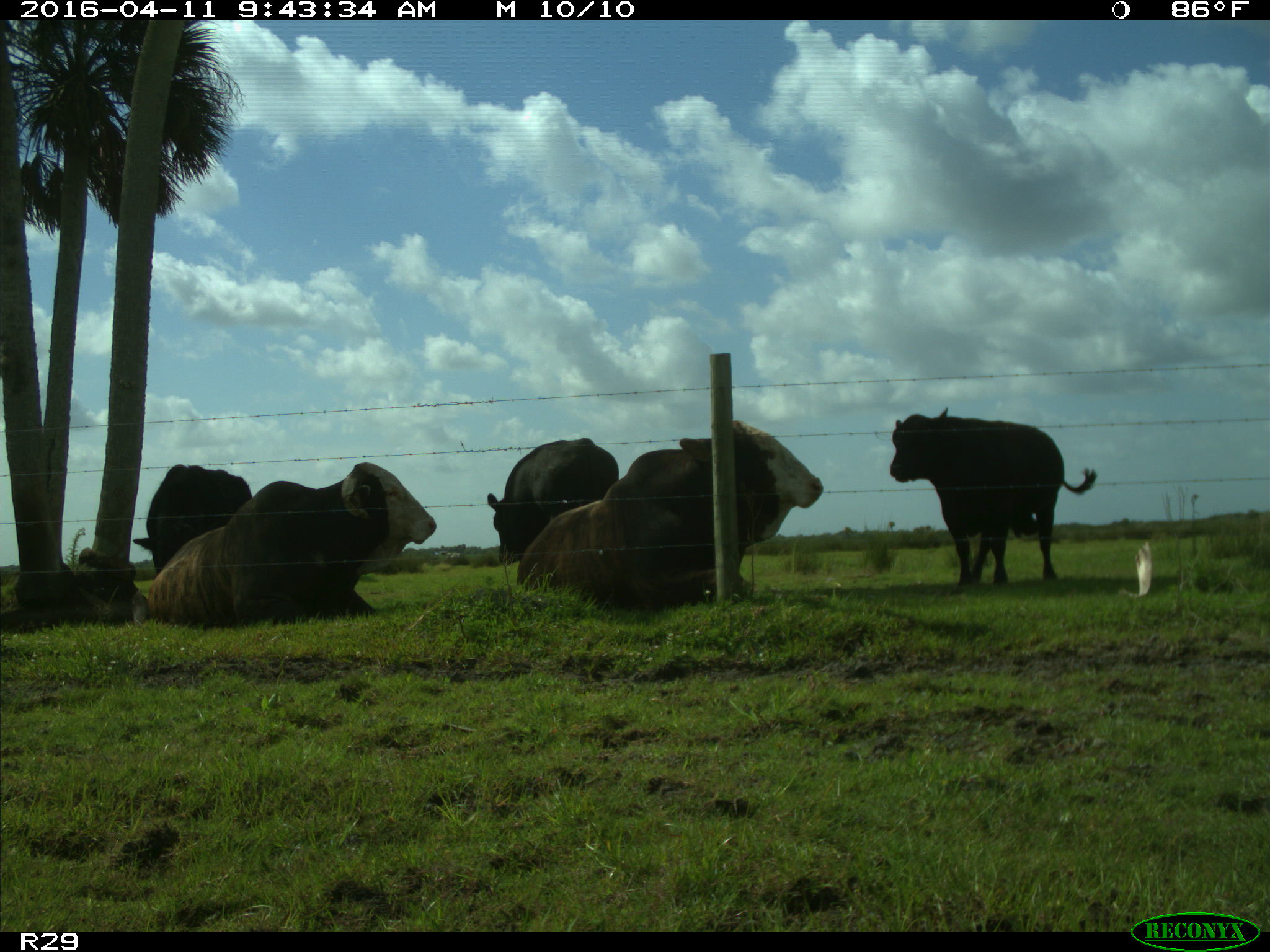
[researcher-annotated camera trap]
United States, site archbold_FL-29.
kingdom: Animalia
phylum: Chordata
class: Mammalia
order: Artiodactyla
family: Bovidae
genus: Bos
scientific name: Bos taurus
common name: domestic cow